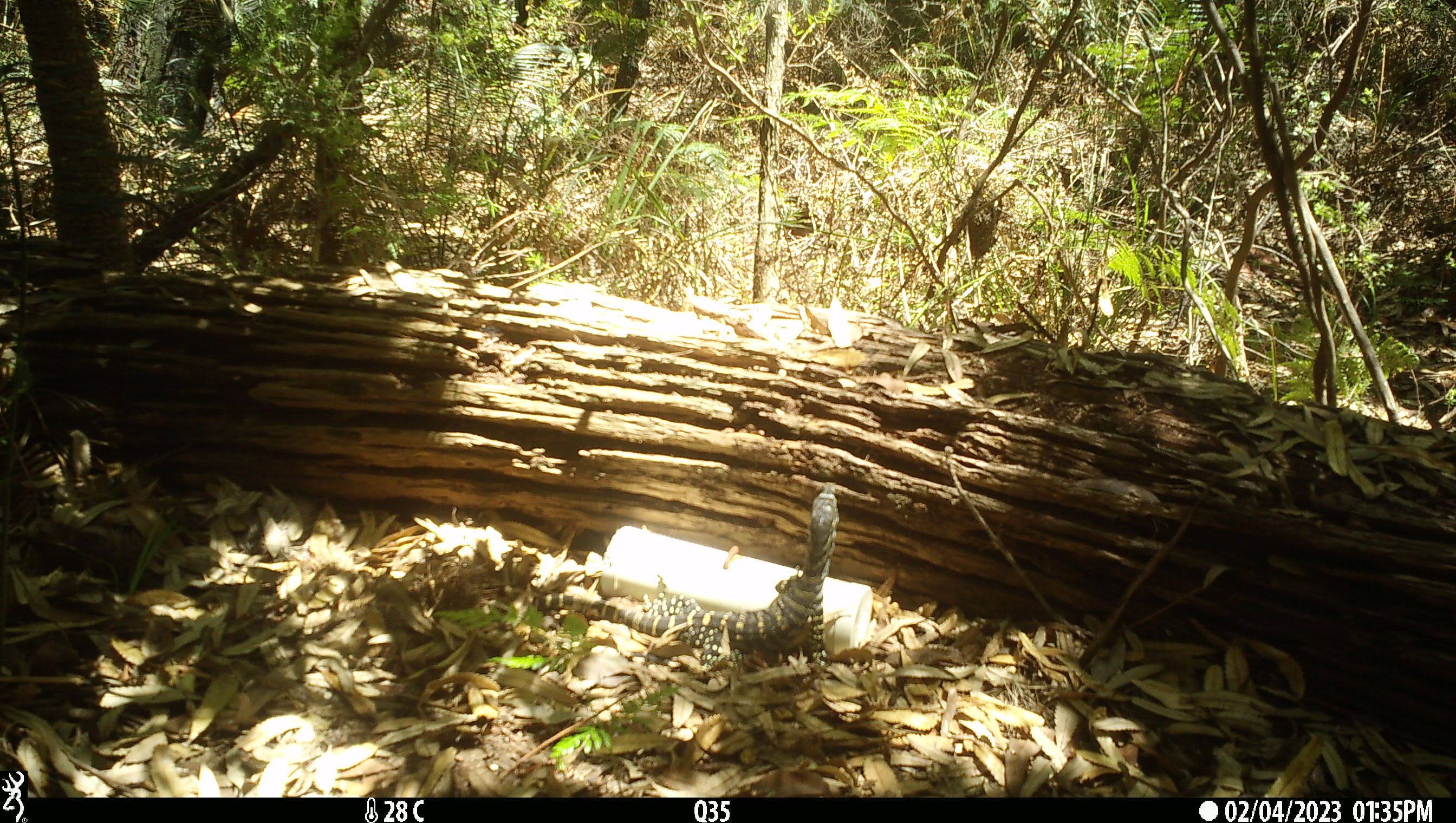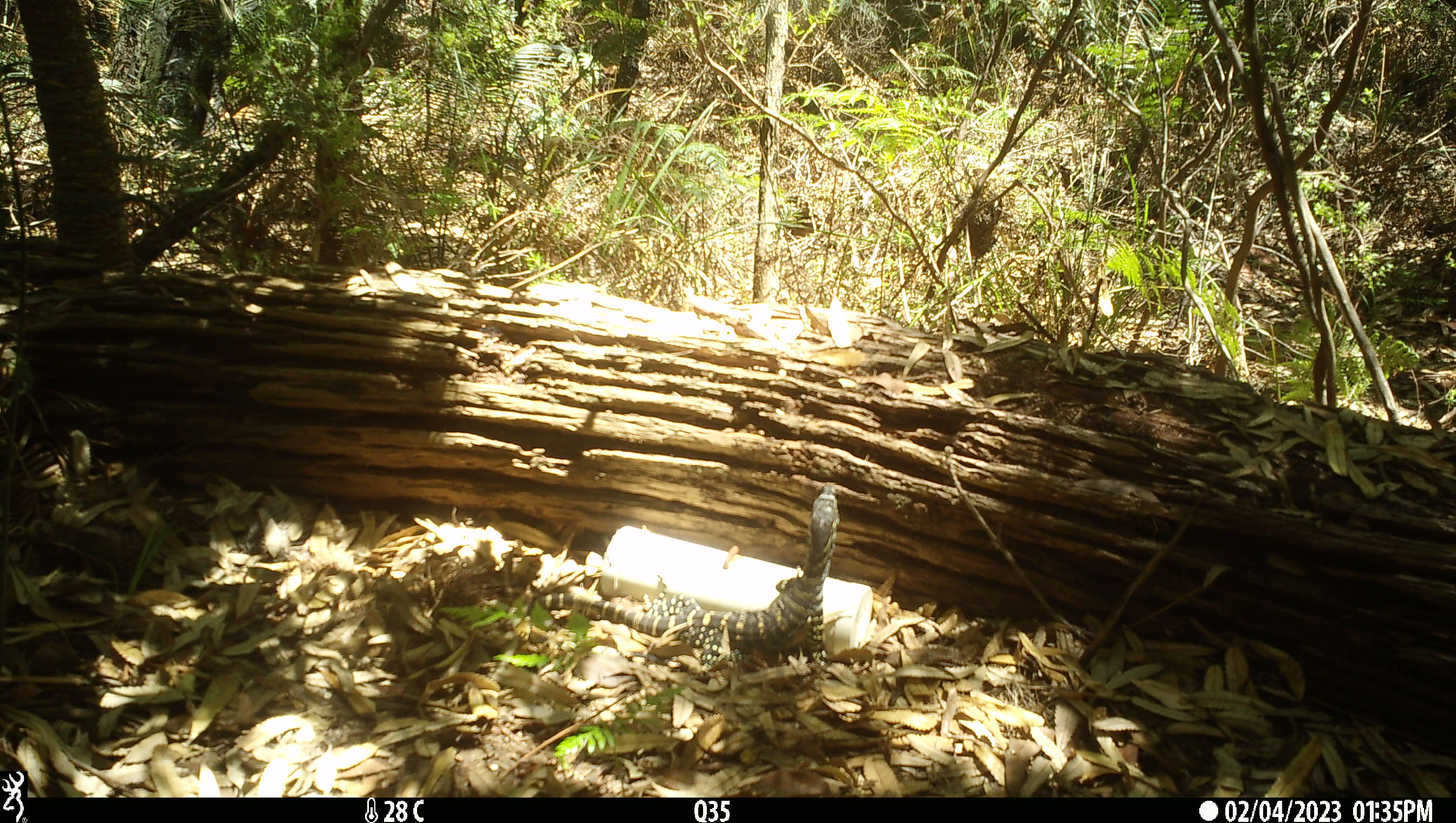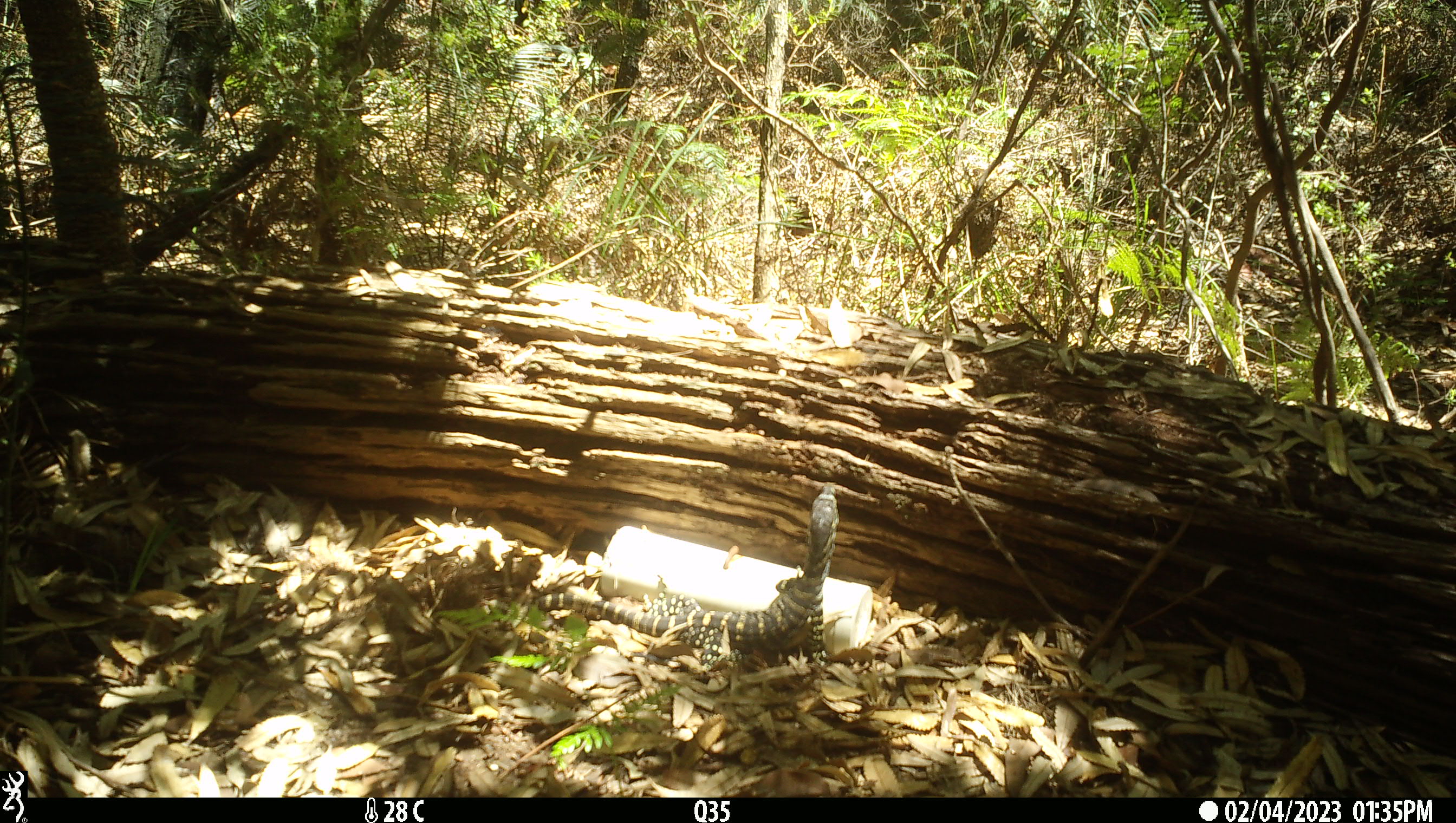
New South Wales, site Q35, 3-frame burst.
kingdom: Animalia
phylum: Chordata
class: Reptilia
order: Squamata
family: Varanidae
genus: Varanus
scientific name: Varanus varius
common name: lace monitor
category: goanna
Goanna (lace monitor) (Varanus varius).